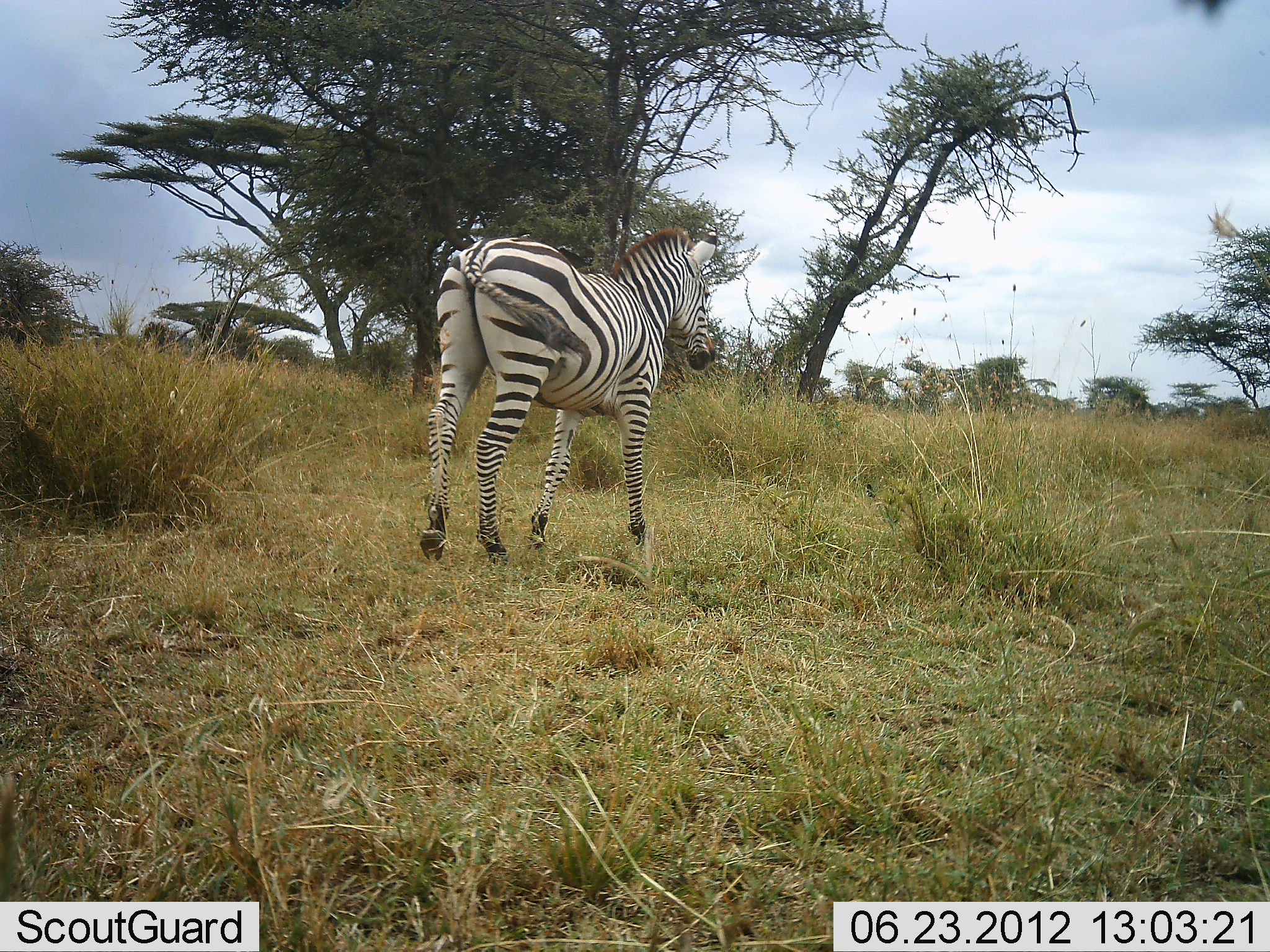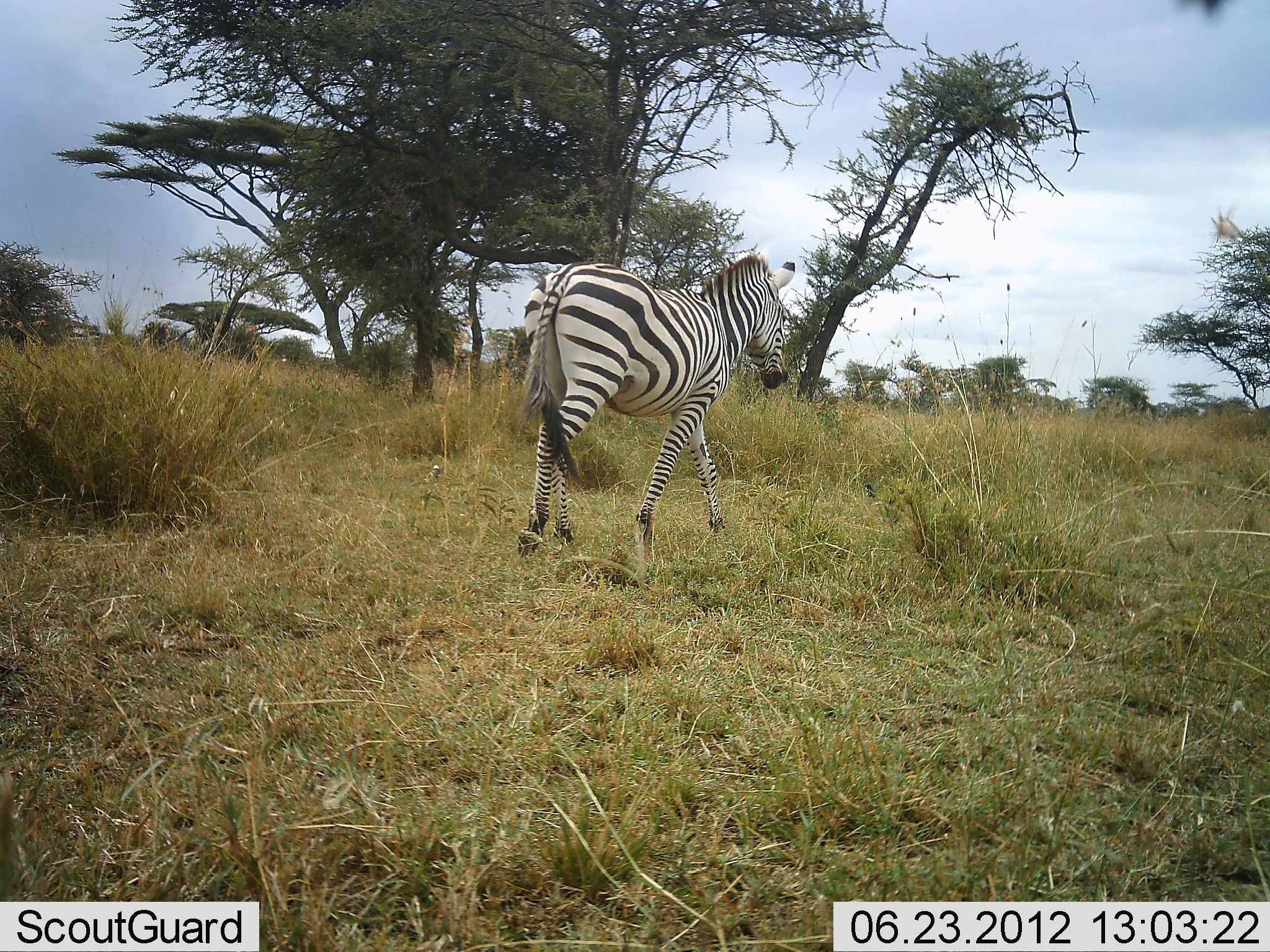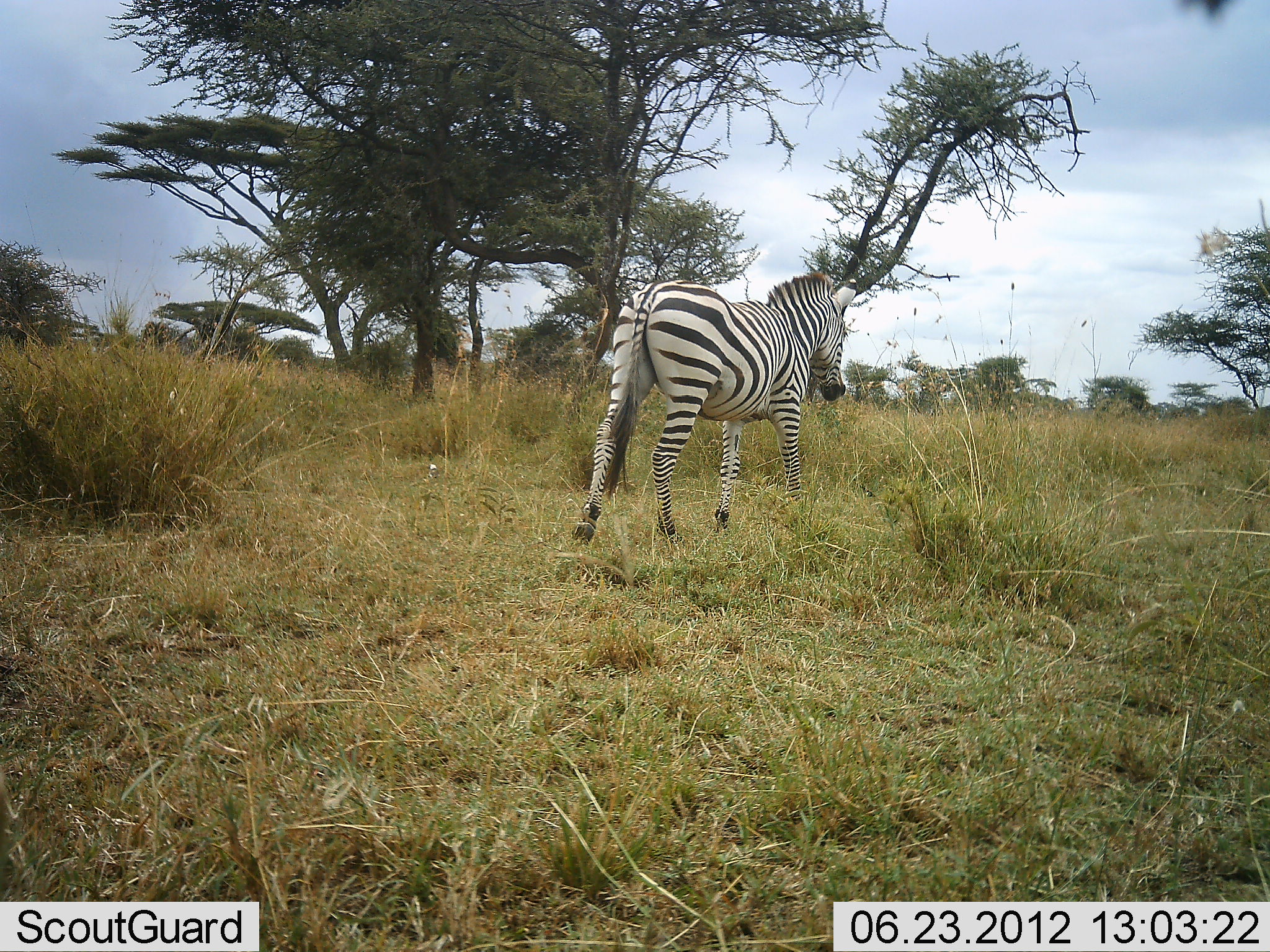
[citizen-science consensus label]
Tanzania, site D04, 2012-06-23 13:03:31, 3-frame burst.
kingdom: Animalia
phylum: Chordata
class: Mammalia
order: Perissodactyla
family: Equidae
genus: Equus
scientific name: Equus quagga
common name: plains zebra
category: zebra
Zebra (plains zebra) (Equus quagga), count 1. Behavior (volunteer vote fractions): standing 0%, resting 0%, moving 100%, interacting 0%. Young present (vote fraction): 0%. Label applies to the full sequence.